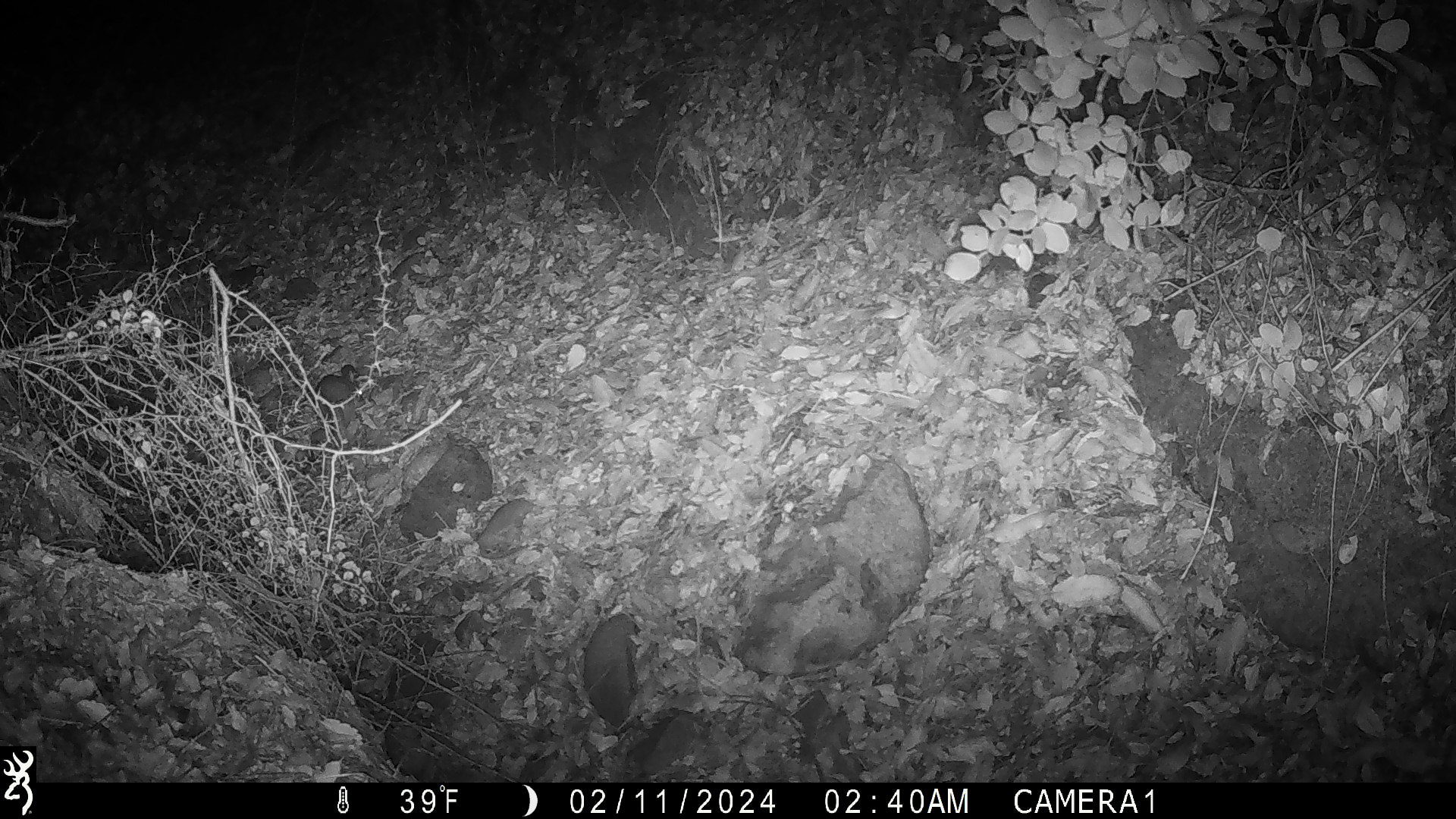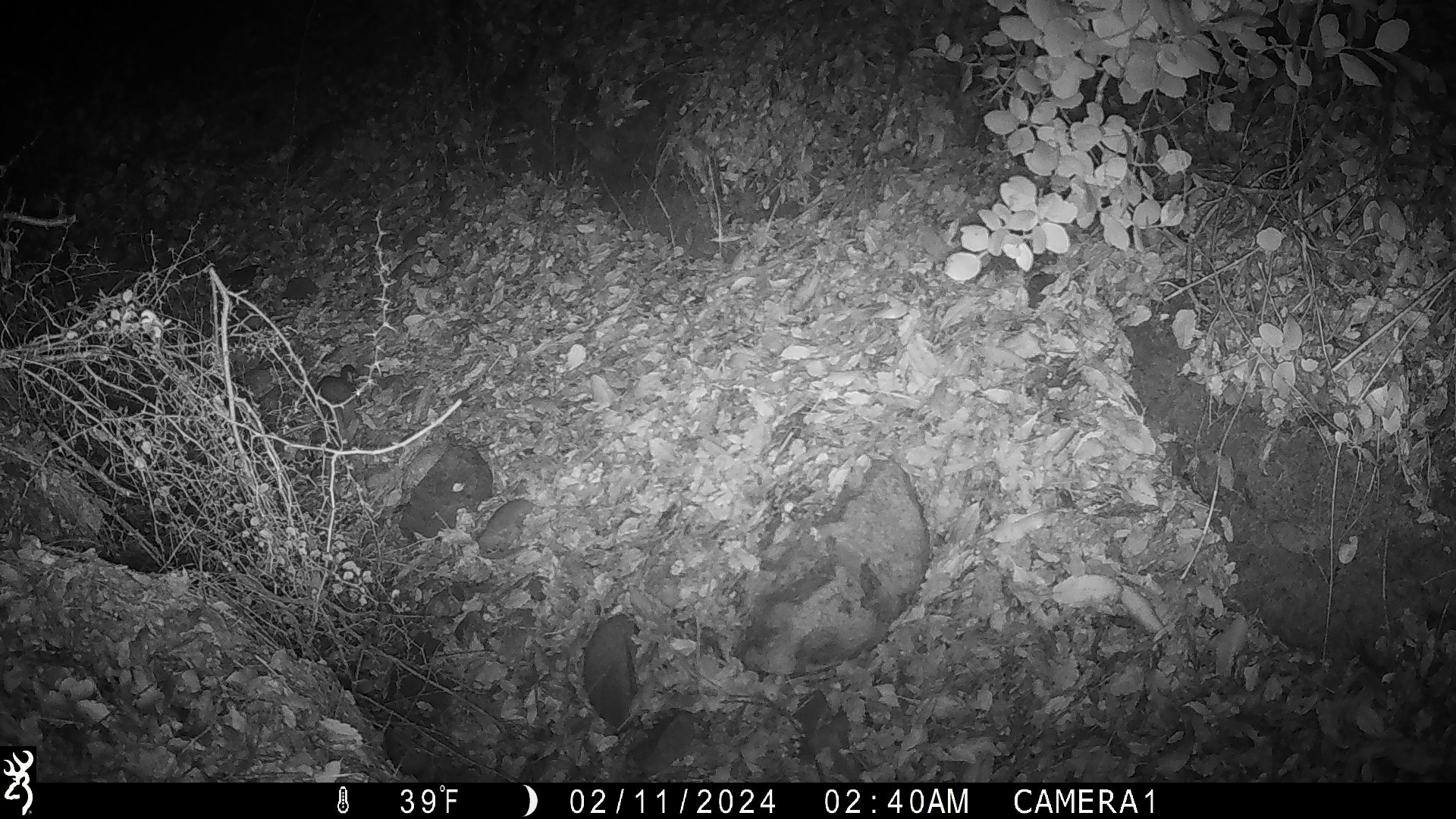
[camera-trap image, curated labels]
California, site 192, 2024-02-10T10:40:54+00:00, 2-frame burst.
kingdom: Animalia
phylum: Chordata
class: Mammalia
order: Rodentia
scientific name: Rodentia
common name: mouse or rat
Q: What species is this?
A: Mouse or rat (Rodentia).